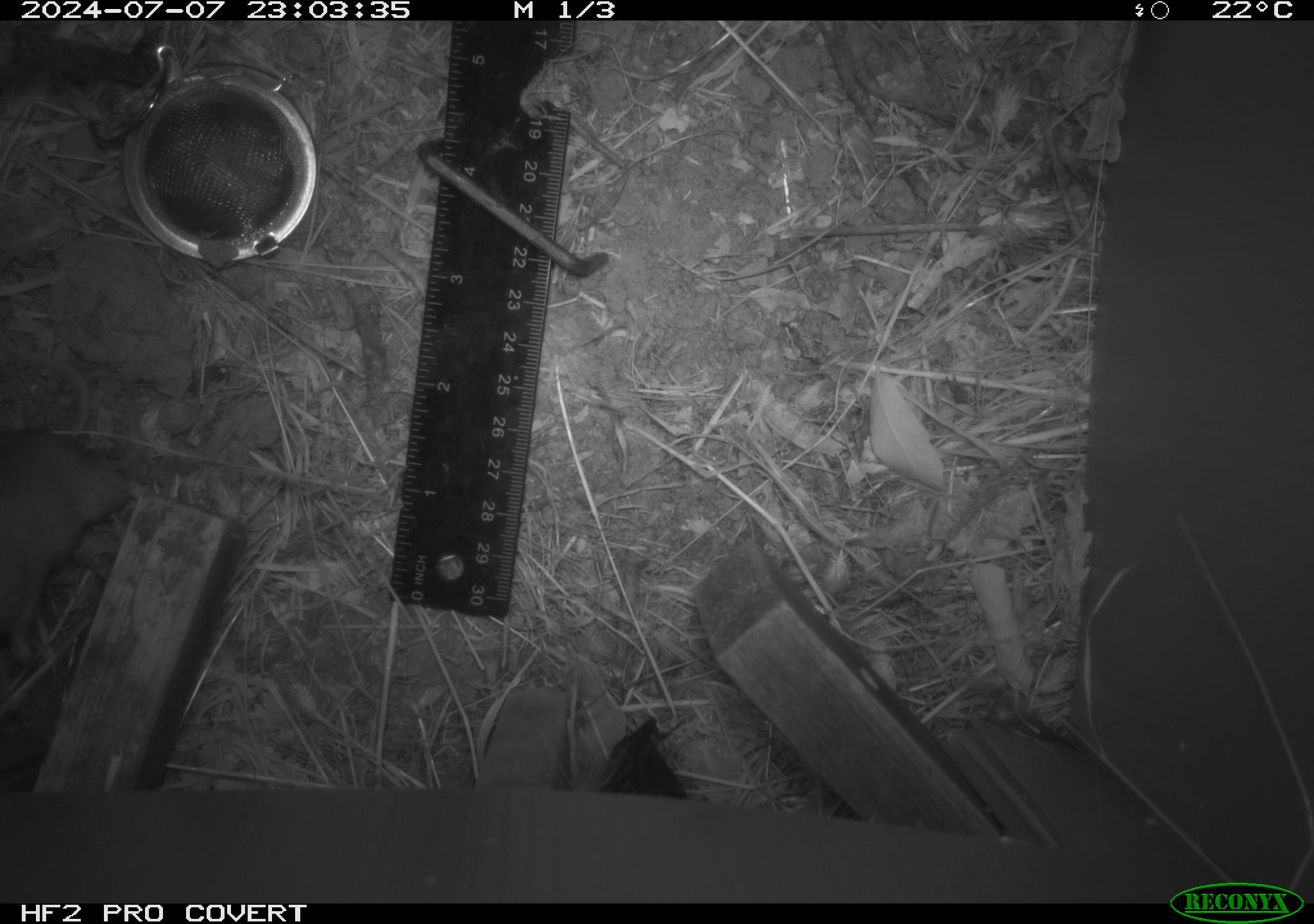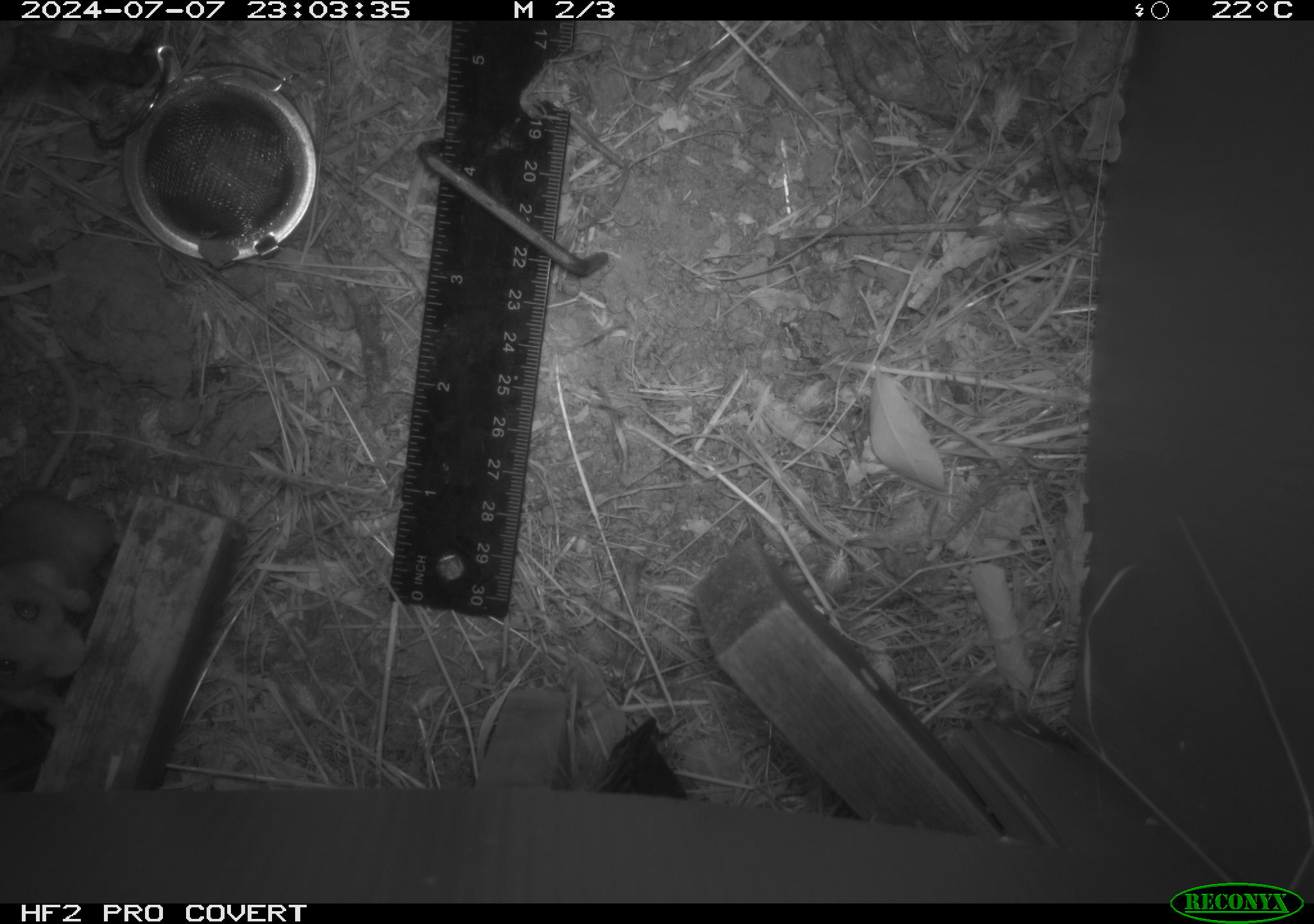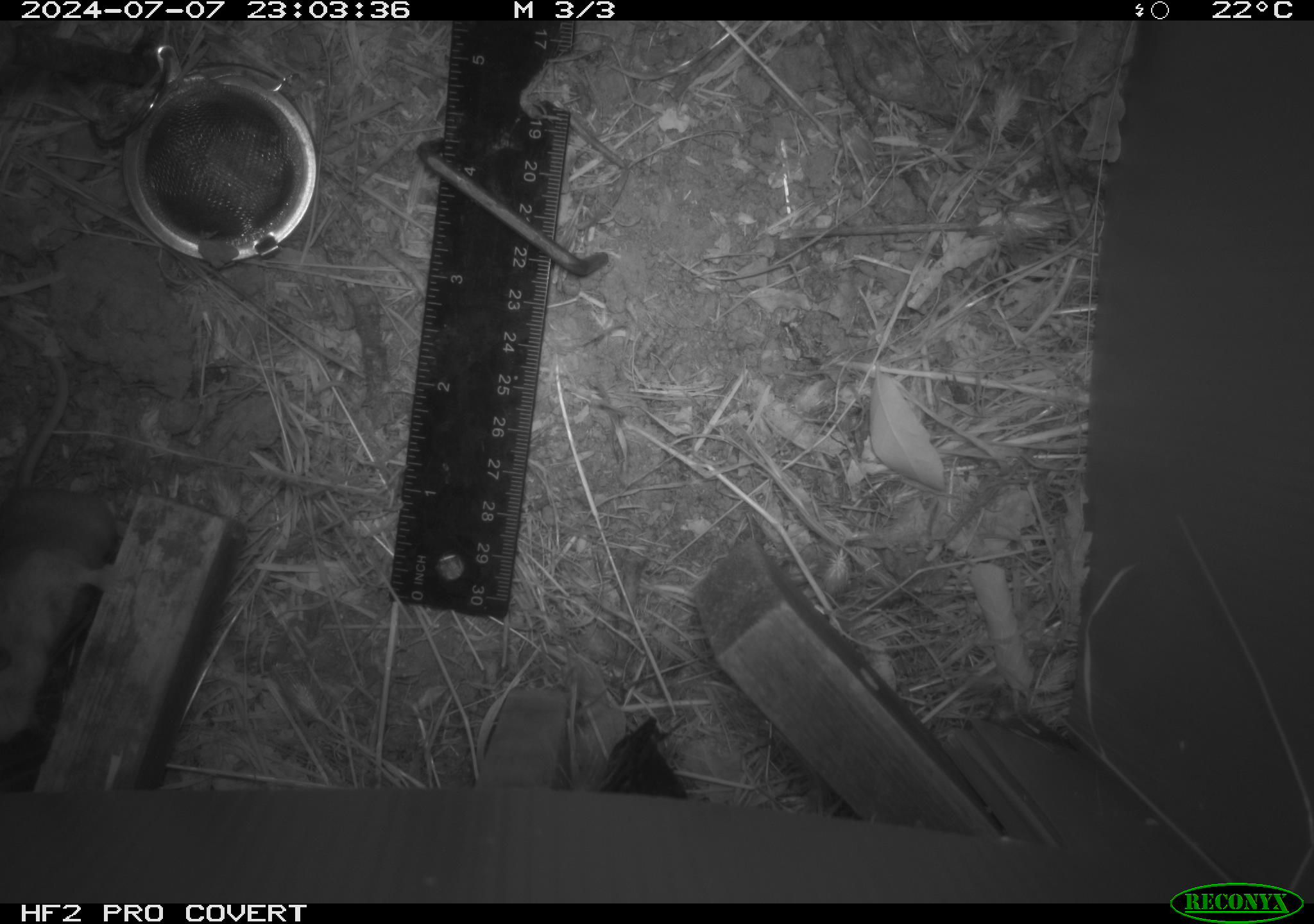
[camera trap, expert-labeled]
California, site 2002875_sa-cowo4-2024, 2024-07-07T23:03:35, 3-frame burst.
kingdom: Animalia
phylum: Chordata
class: Mammalia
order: Rodentia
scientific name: Rodentia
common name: rodent